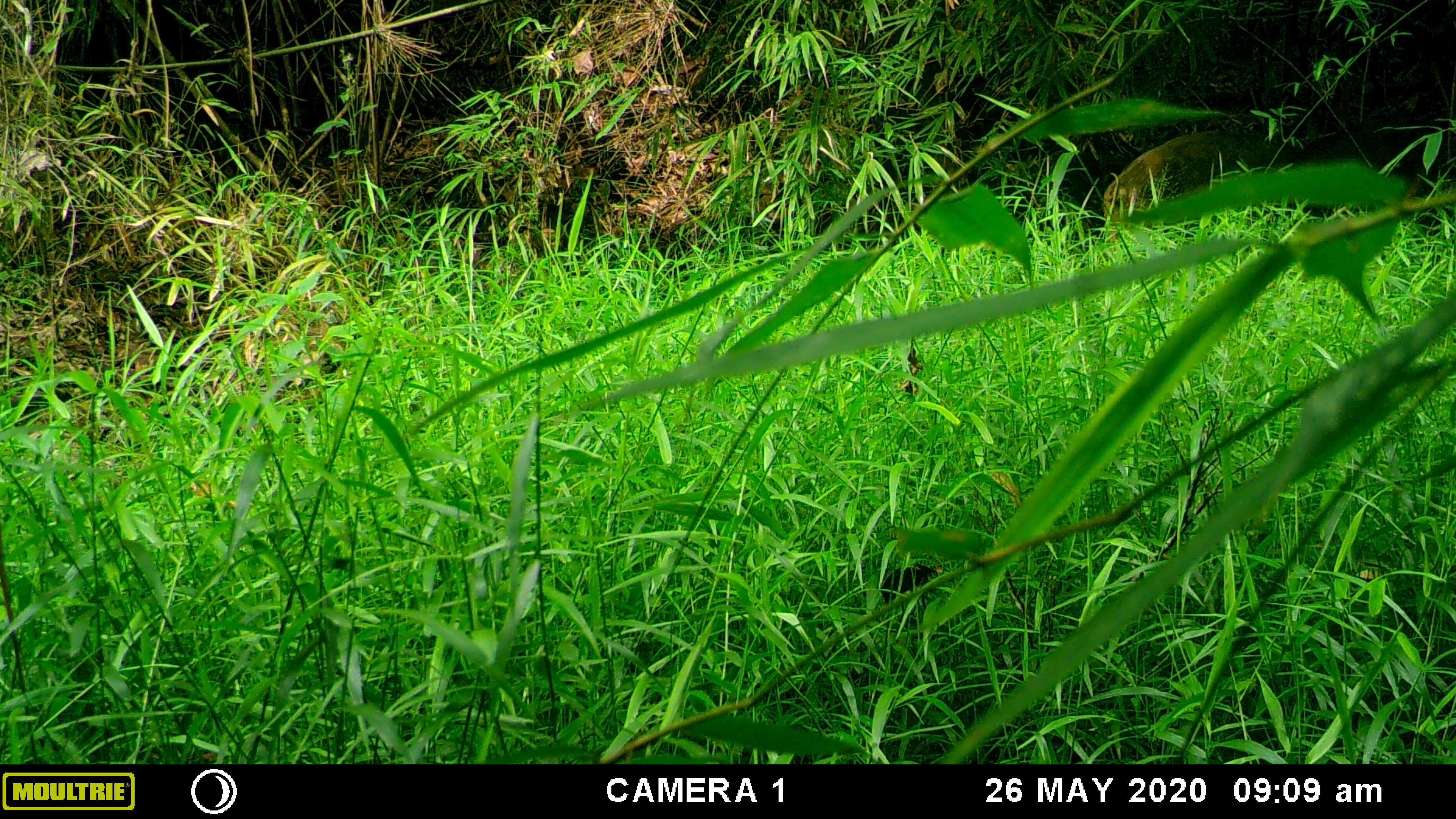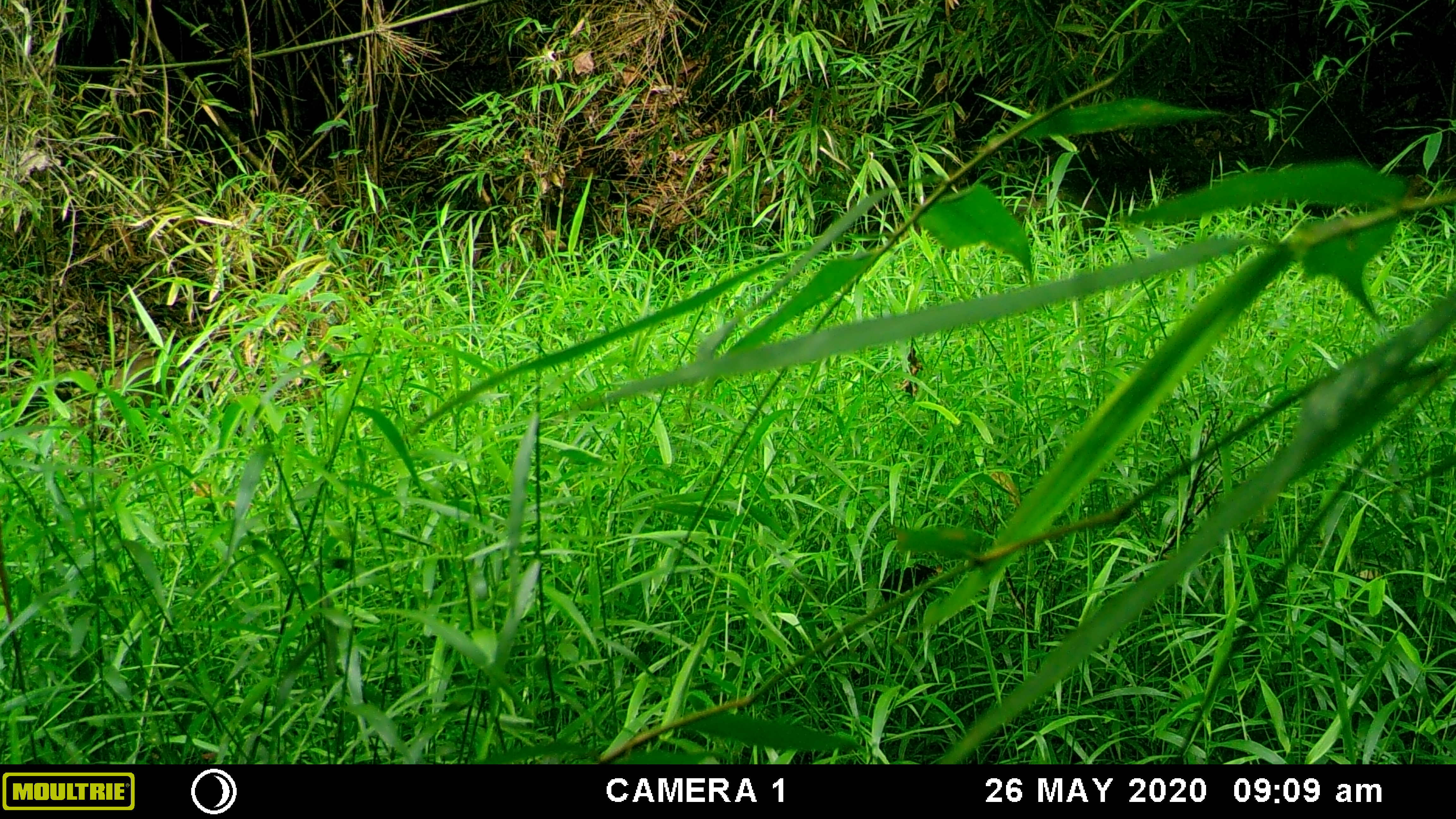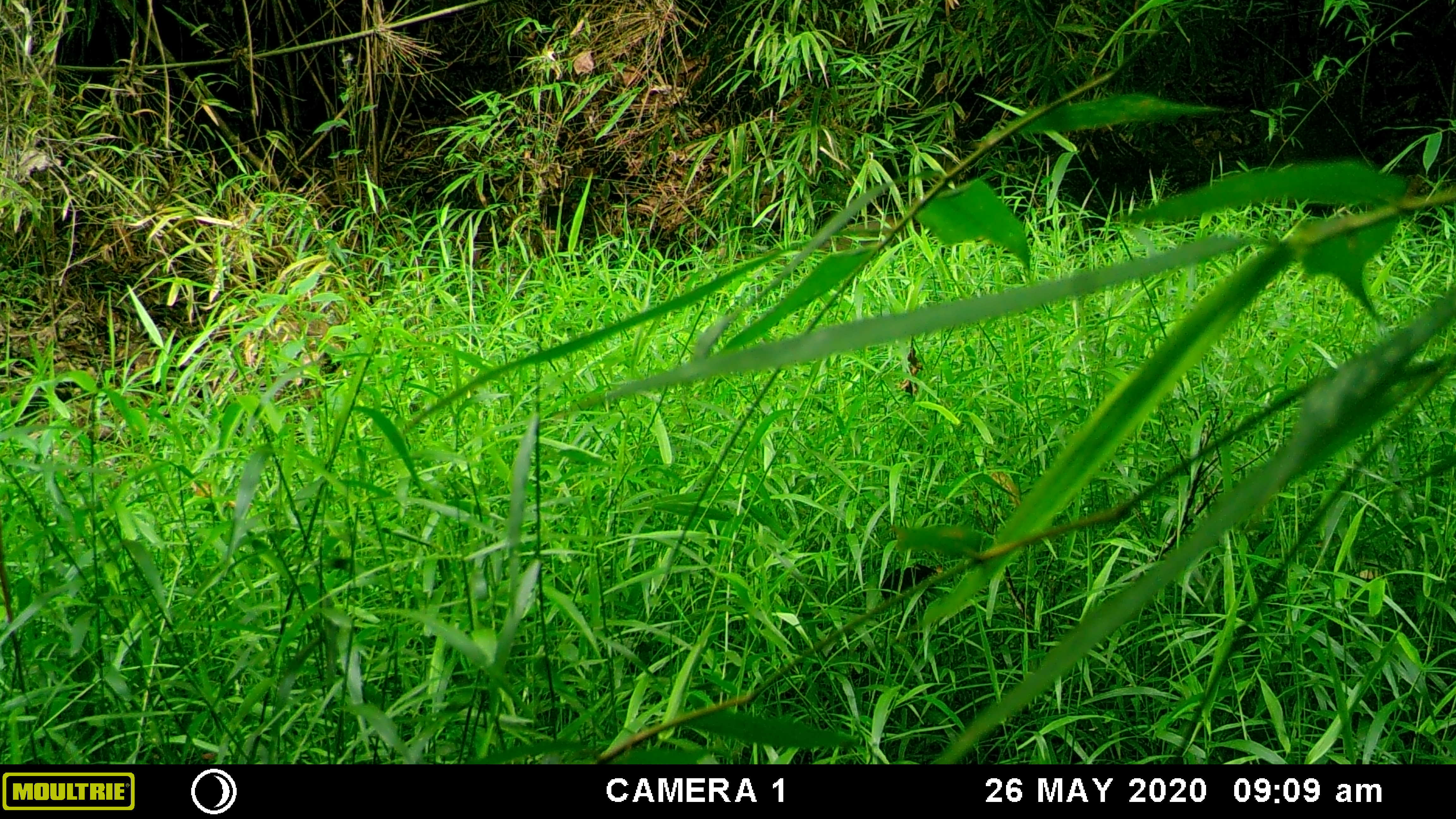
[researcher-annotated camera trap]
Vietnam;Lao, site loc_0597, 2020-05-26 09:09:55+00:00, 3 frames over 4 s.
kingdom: Animalia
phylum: Chordata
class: Mammalia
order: Artiodactyla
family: Suidae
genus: Sus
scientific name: Sus scrofa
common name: eurasian wild pig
Eurasian wild pig (Sus scrofa). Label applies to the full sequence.